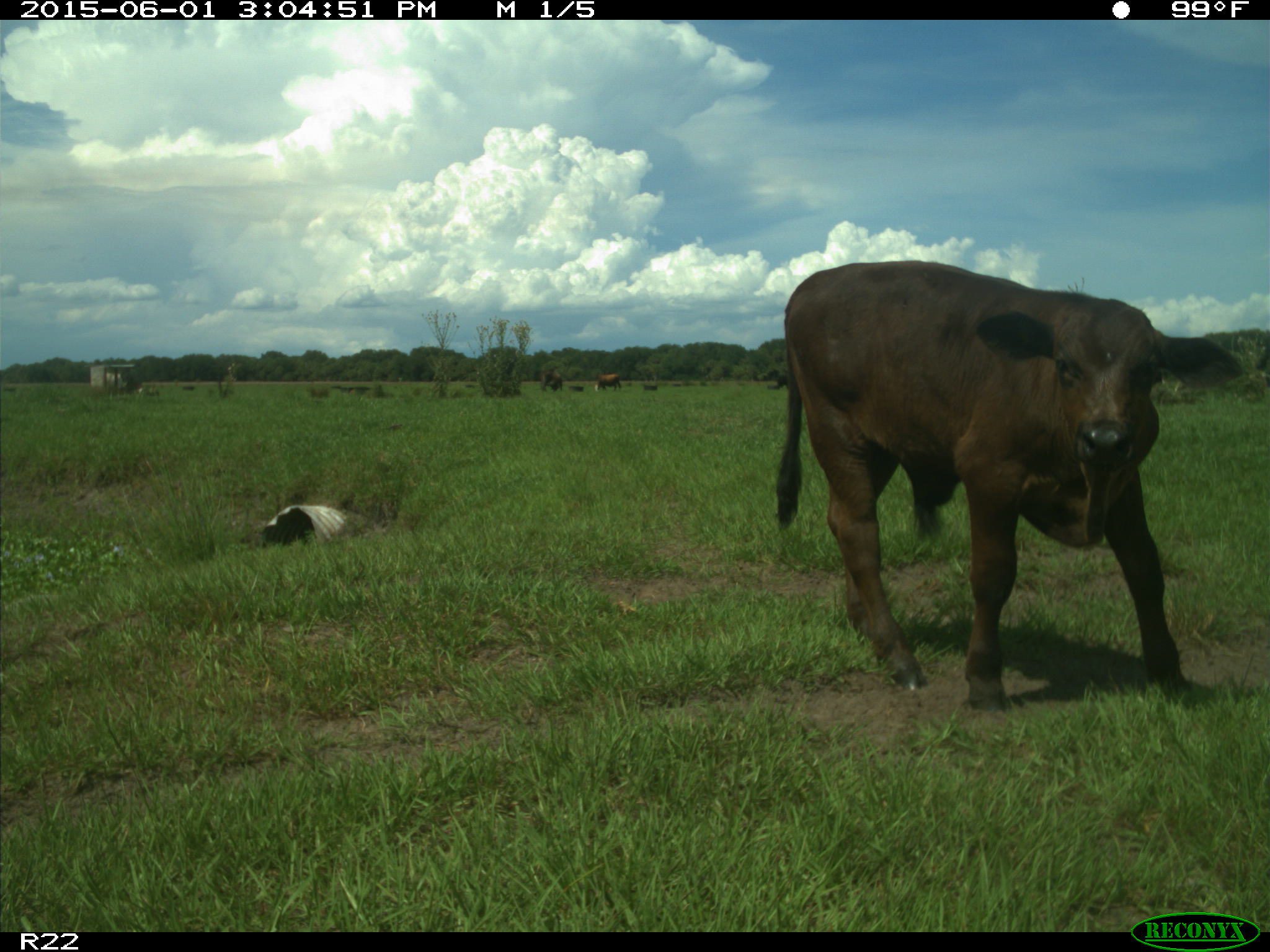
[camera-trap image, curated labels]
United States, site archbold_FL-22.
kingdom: Animalia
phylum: Chordata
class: Mammalia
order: Artiodactyla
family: Bovidae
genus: Bos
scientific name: Bos taurus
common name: domestic cow